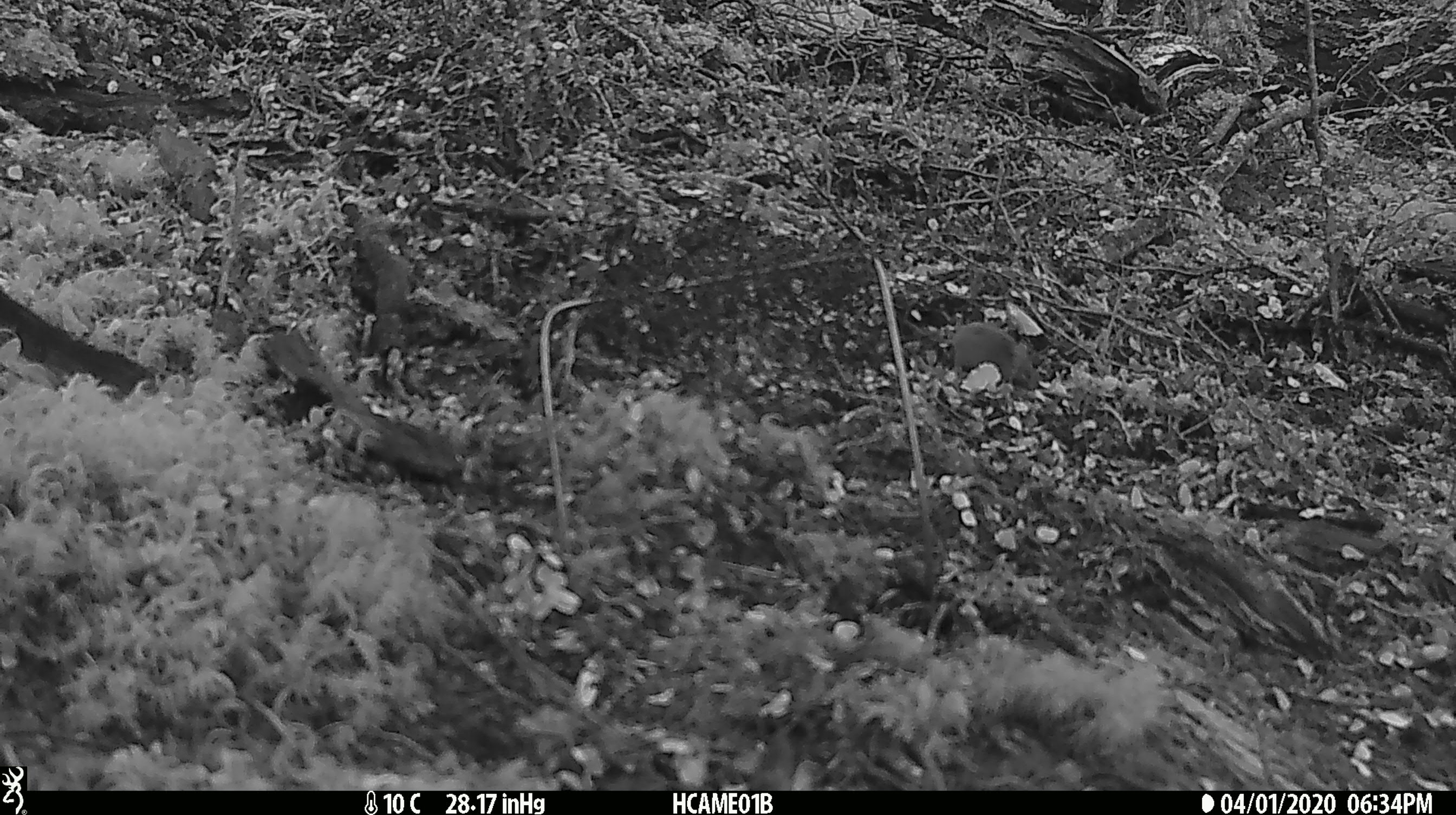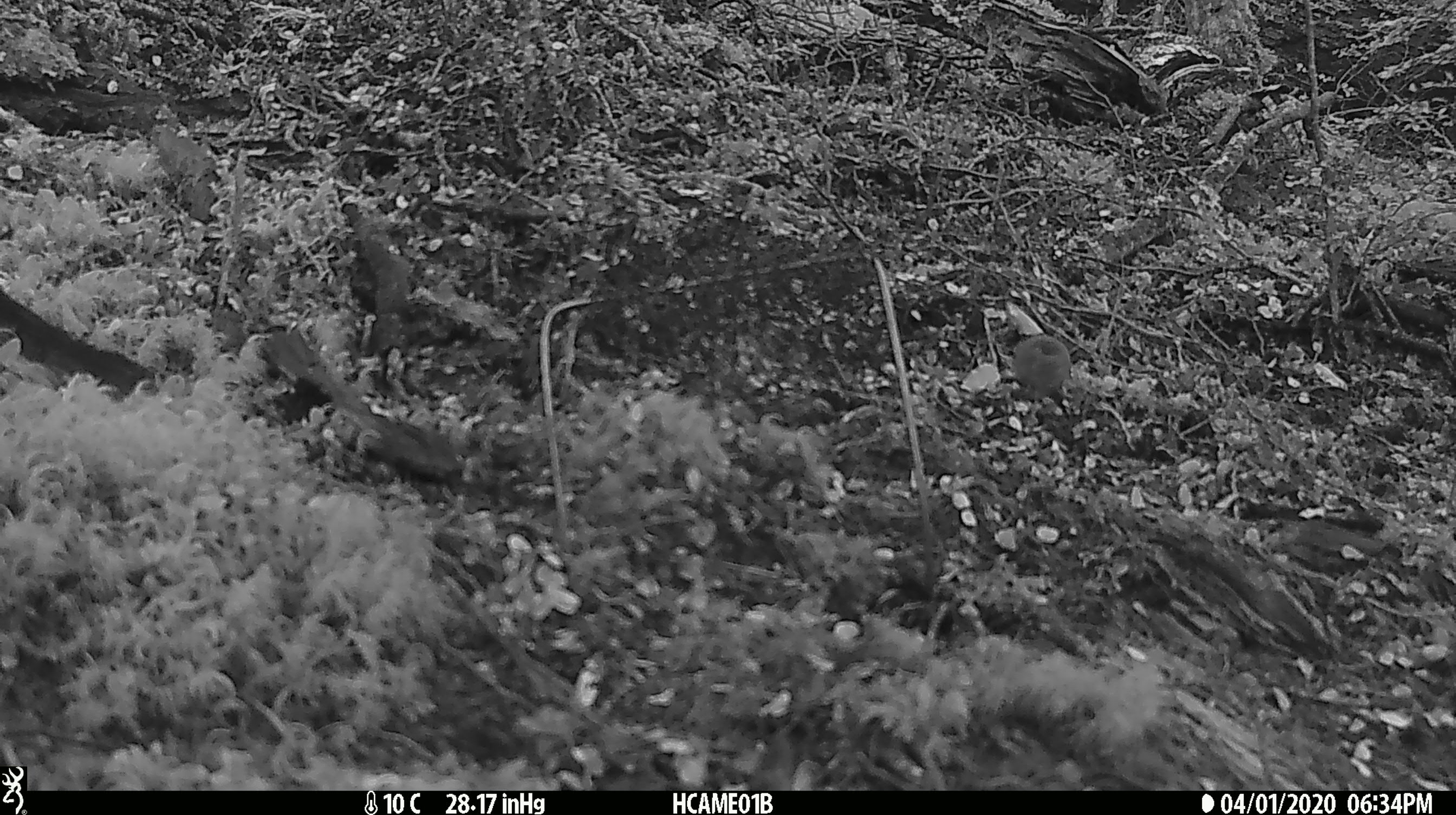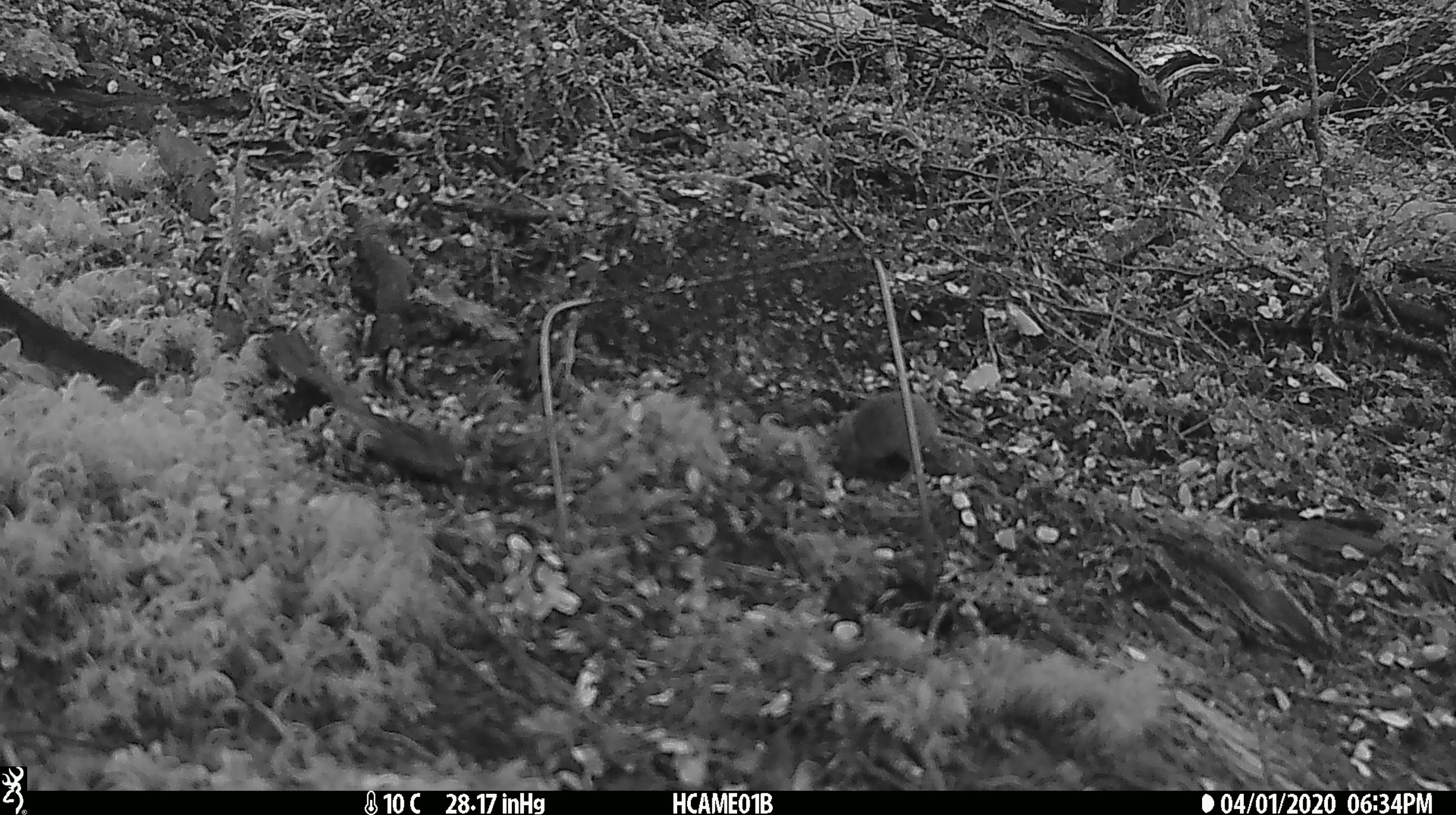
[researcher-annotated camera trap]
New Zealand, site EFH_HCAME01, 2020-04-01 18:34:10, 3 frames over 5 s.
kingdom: Animalia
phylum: Chordata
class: Mammalia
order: Rodentia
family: Muridae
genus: Mus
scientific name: Mus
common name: mouse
Mouse (Mus).